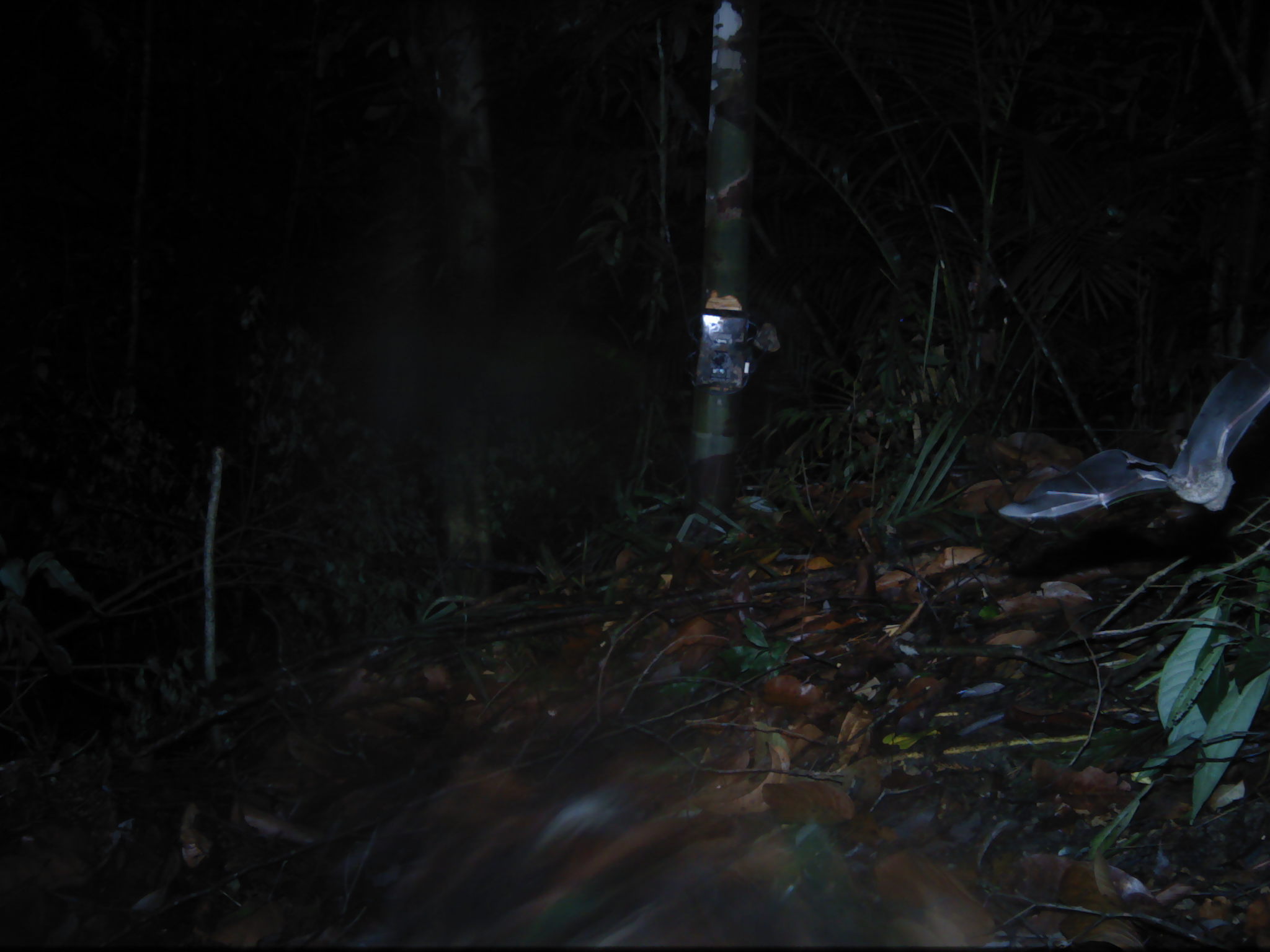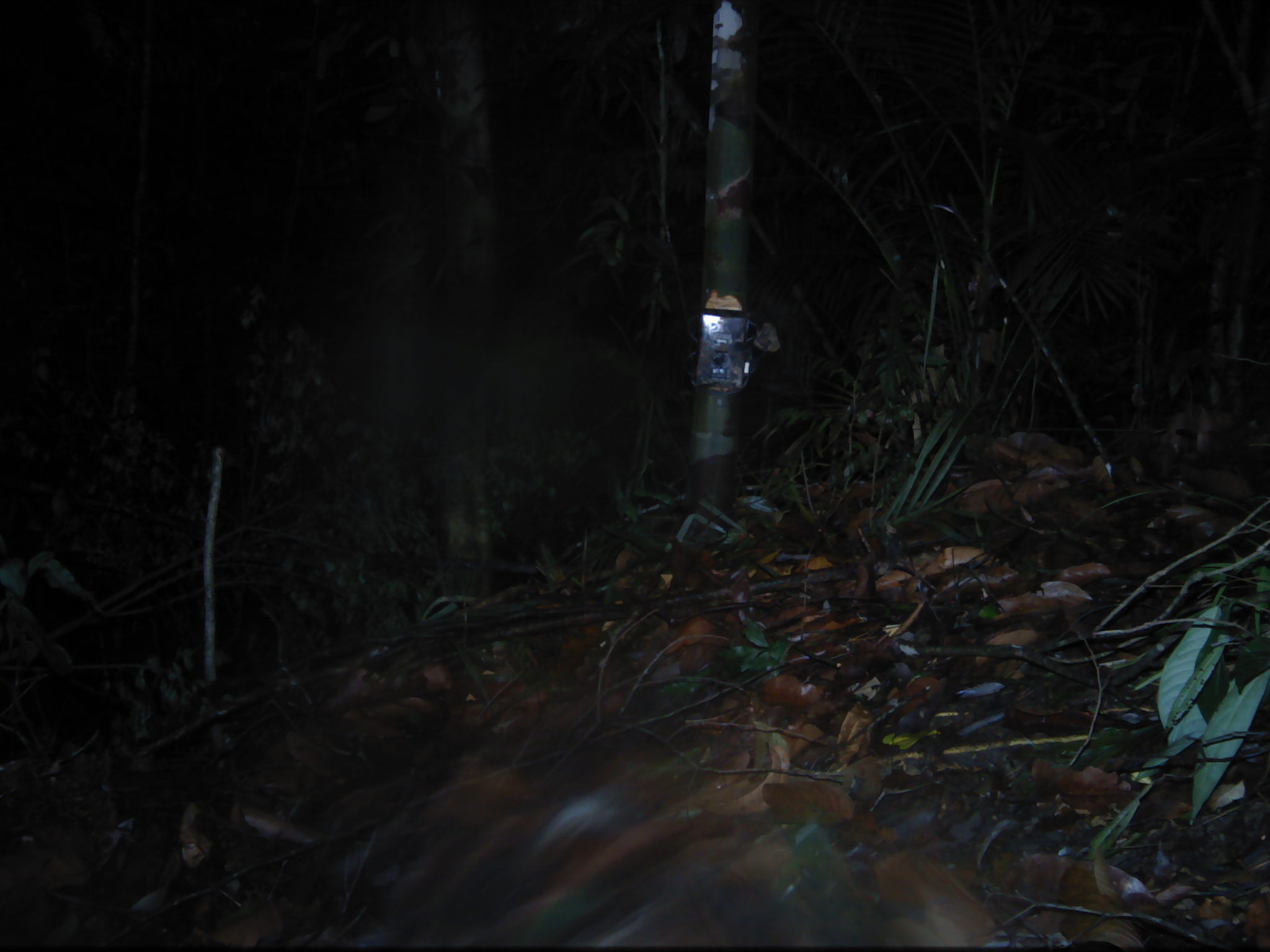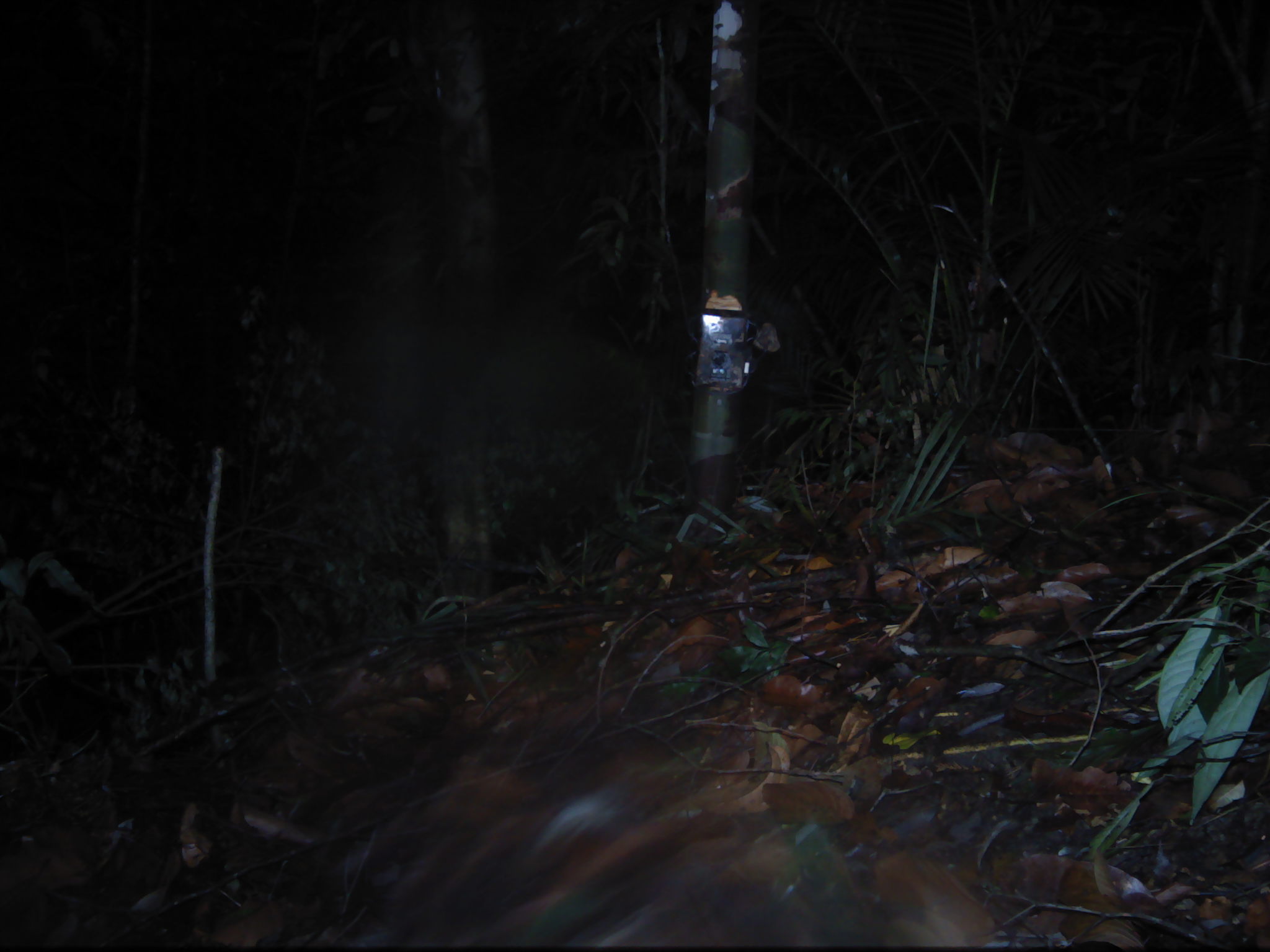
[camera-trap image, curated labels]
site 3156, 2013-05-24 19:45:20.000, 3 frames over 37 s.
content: unidentified animal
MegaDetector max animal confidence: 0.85